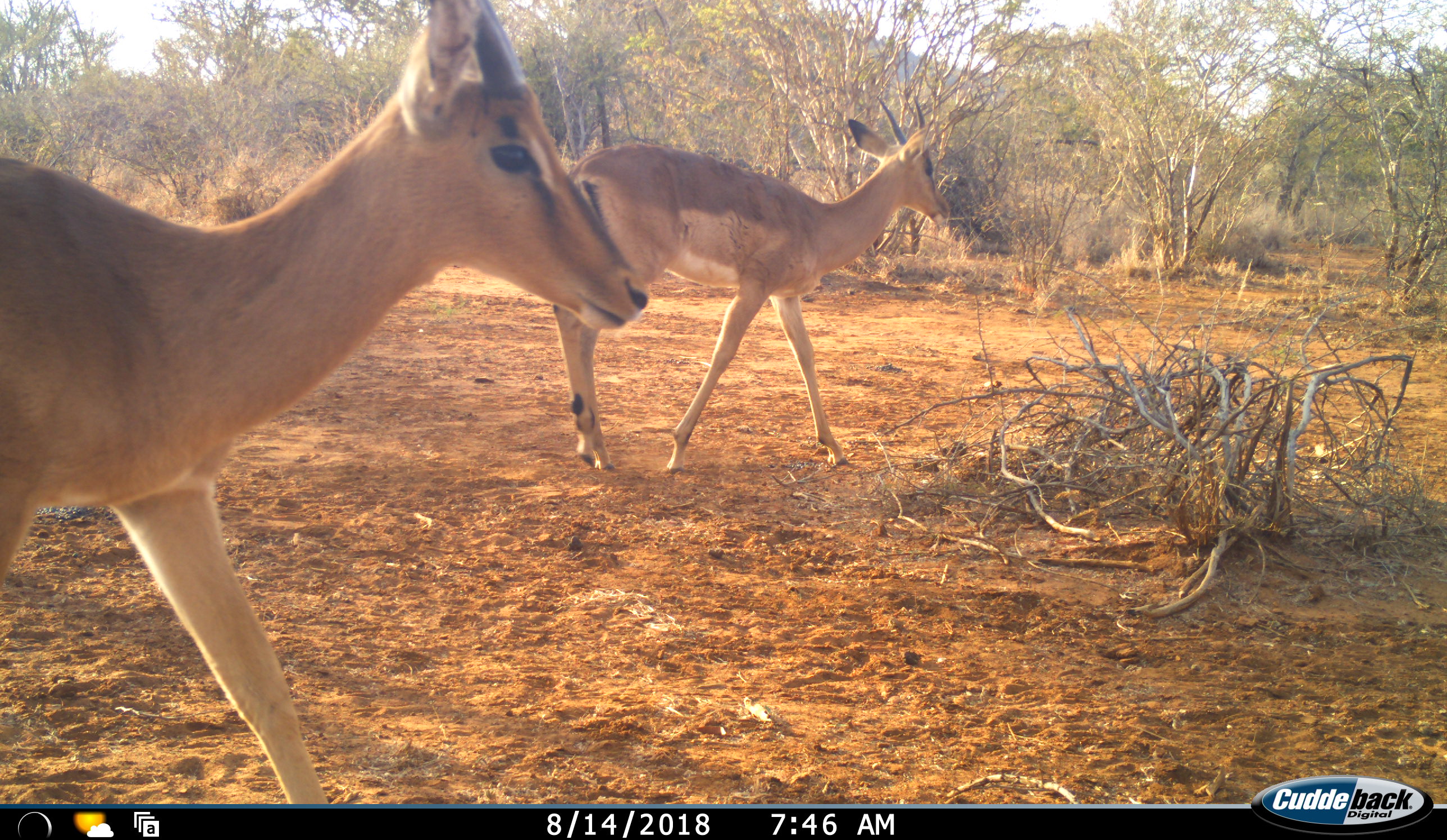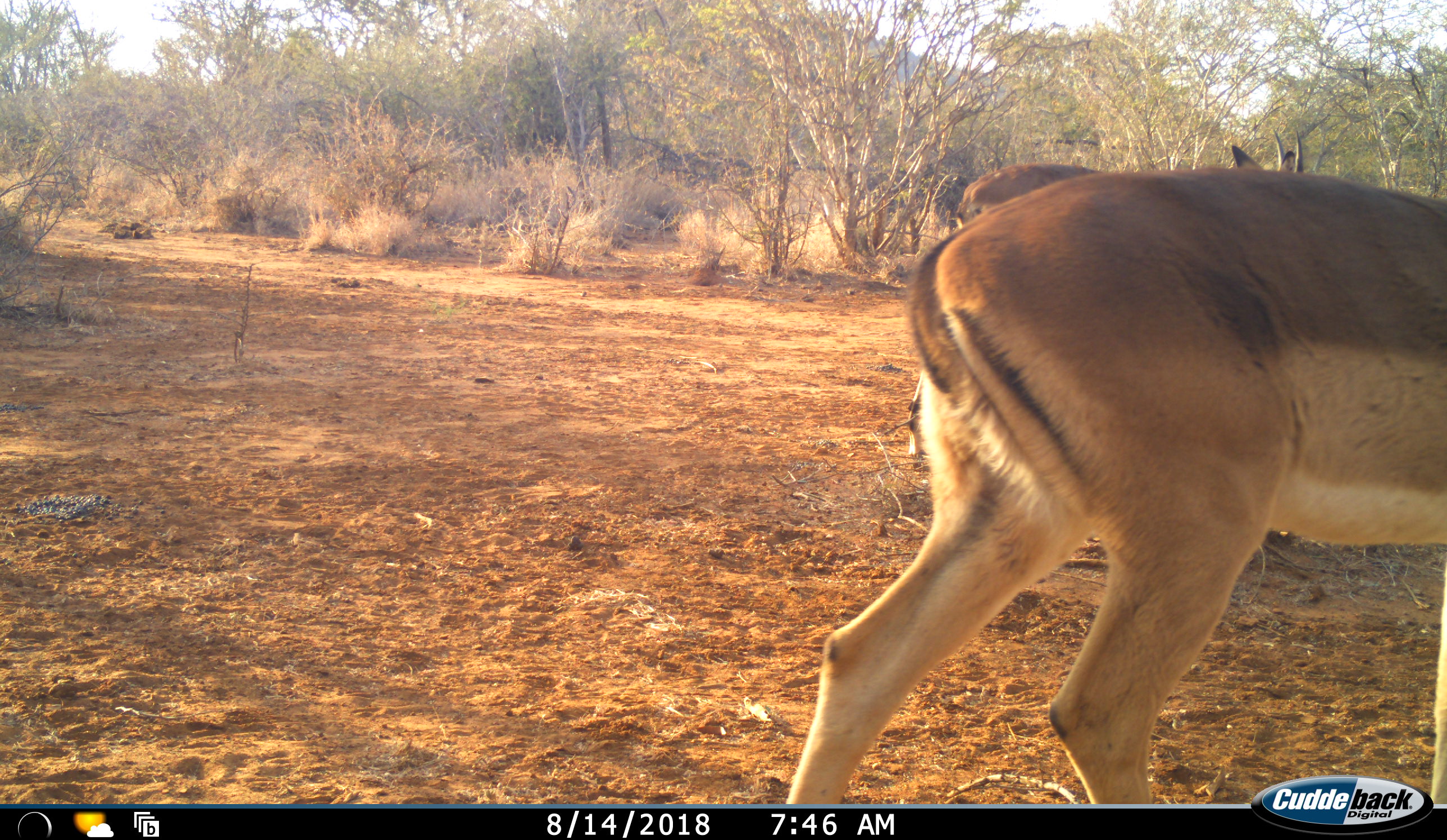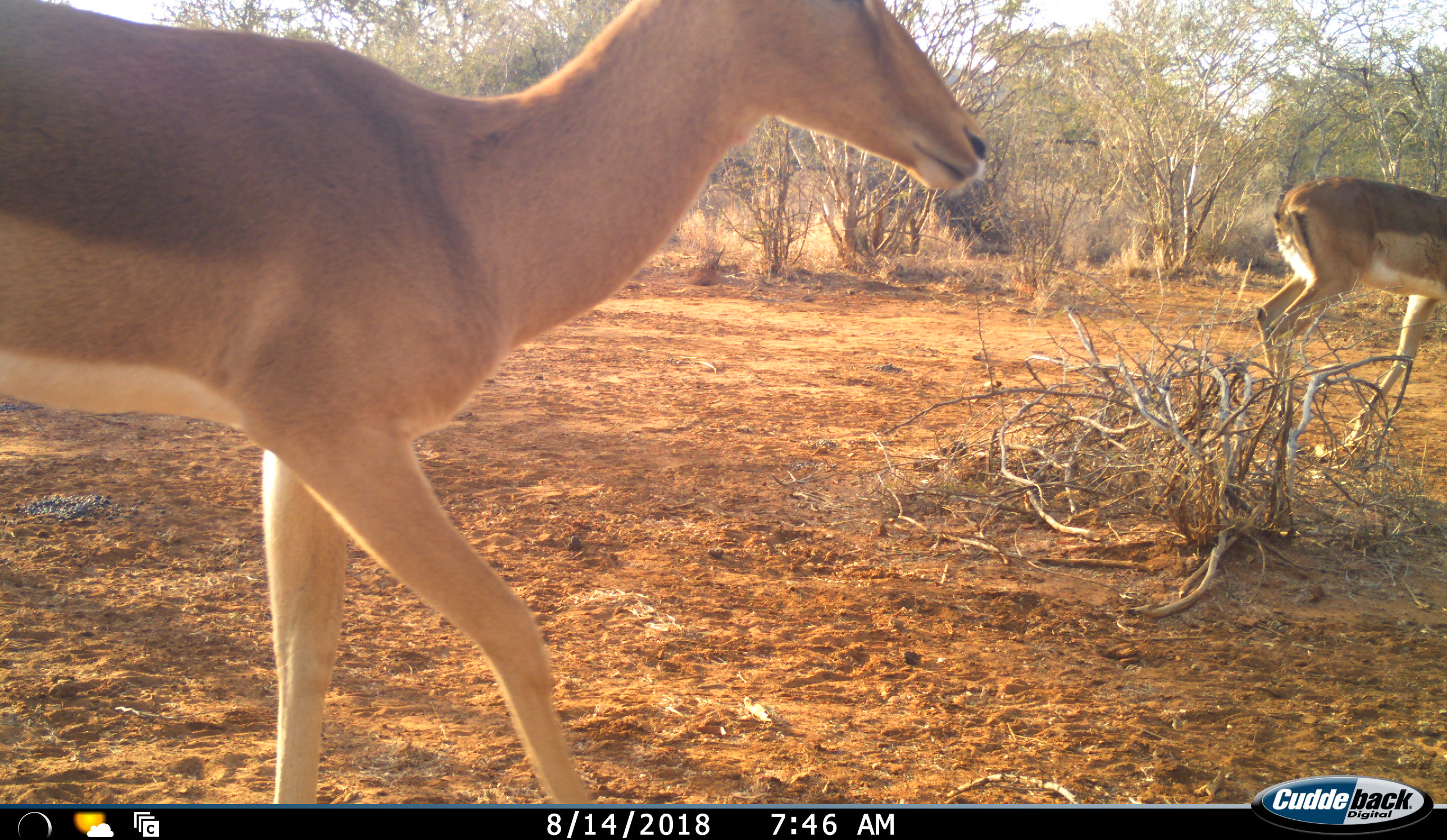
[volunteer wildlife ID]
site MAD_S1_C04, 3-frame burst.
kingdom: Animalia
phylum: Chordata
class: Mammalia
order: Artiodactyla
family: Bovidae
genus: Aepyceros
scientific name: Aepyceros melampus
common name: impala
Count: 3.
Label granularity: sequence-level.